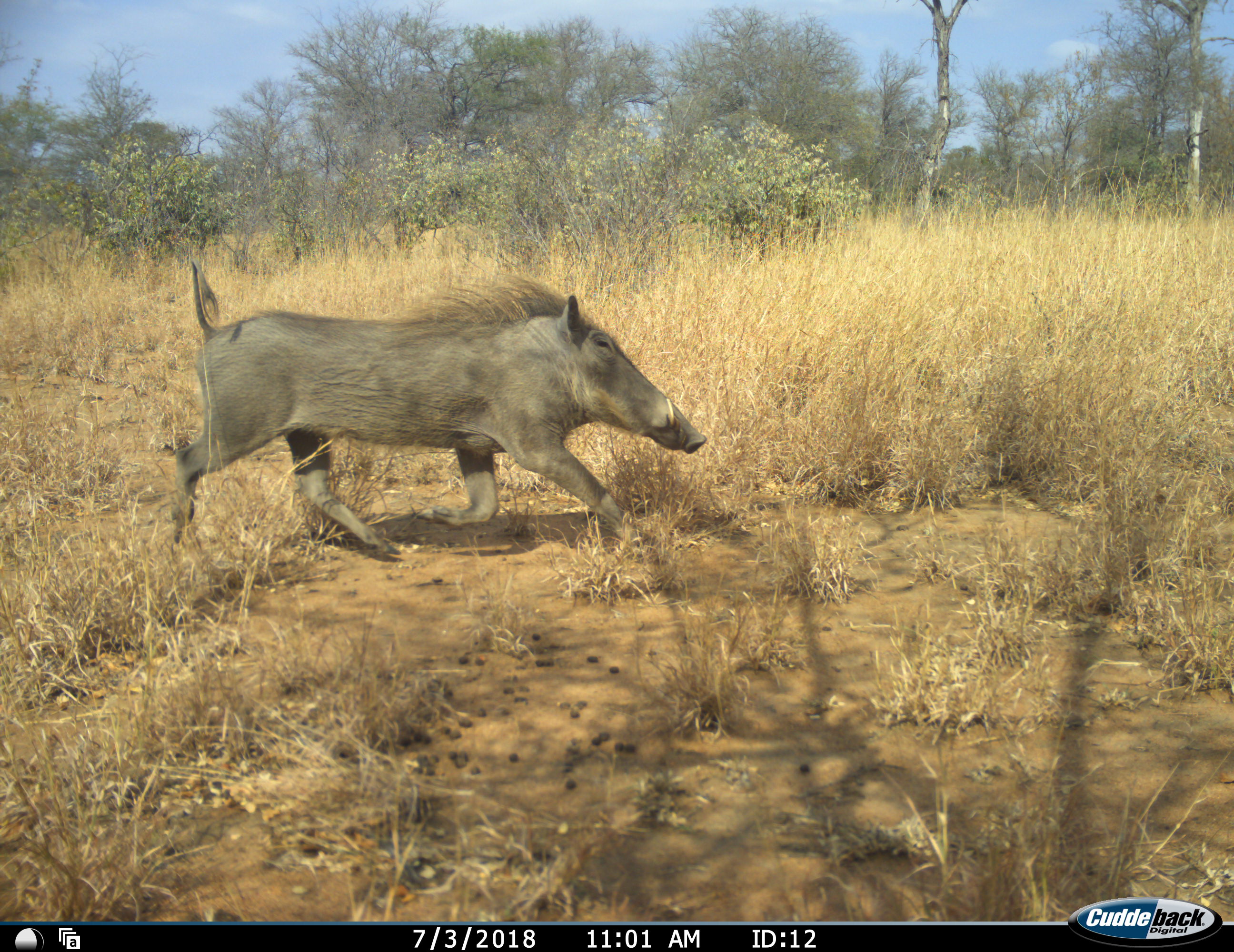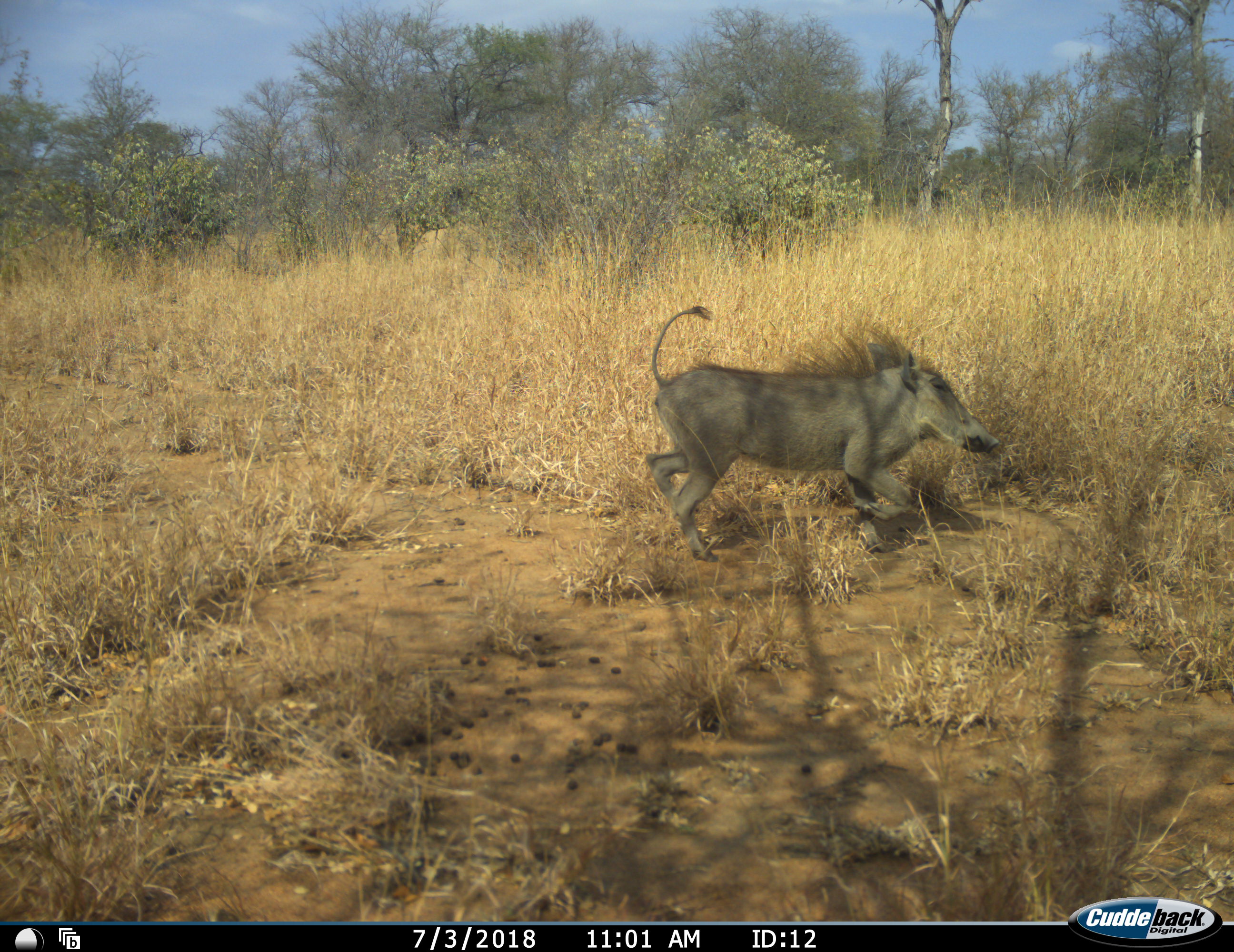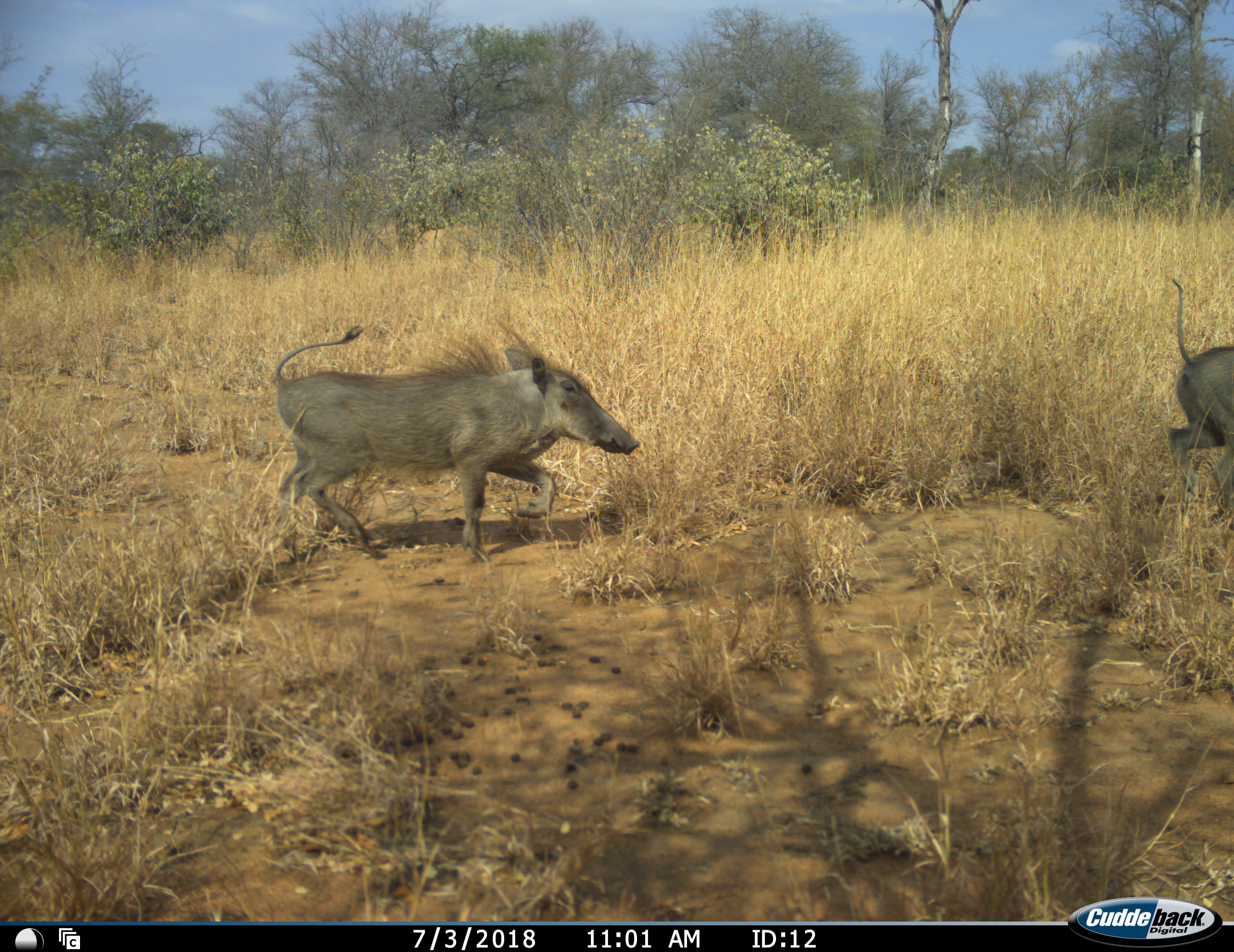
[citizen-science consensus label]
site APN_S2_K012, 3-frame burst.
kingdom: Animalia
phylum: Chordata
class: Mammalia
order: Artiodactyla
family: Suidae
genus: Phacochoerus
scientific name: Phacochoerus africanus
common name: warthog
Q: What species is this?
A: Warthog (Phacochoerus africanus).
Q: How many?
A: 3.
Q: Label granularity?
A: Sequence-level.